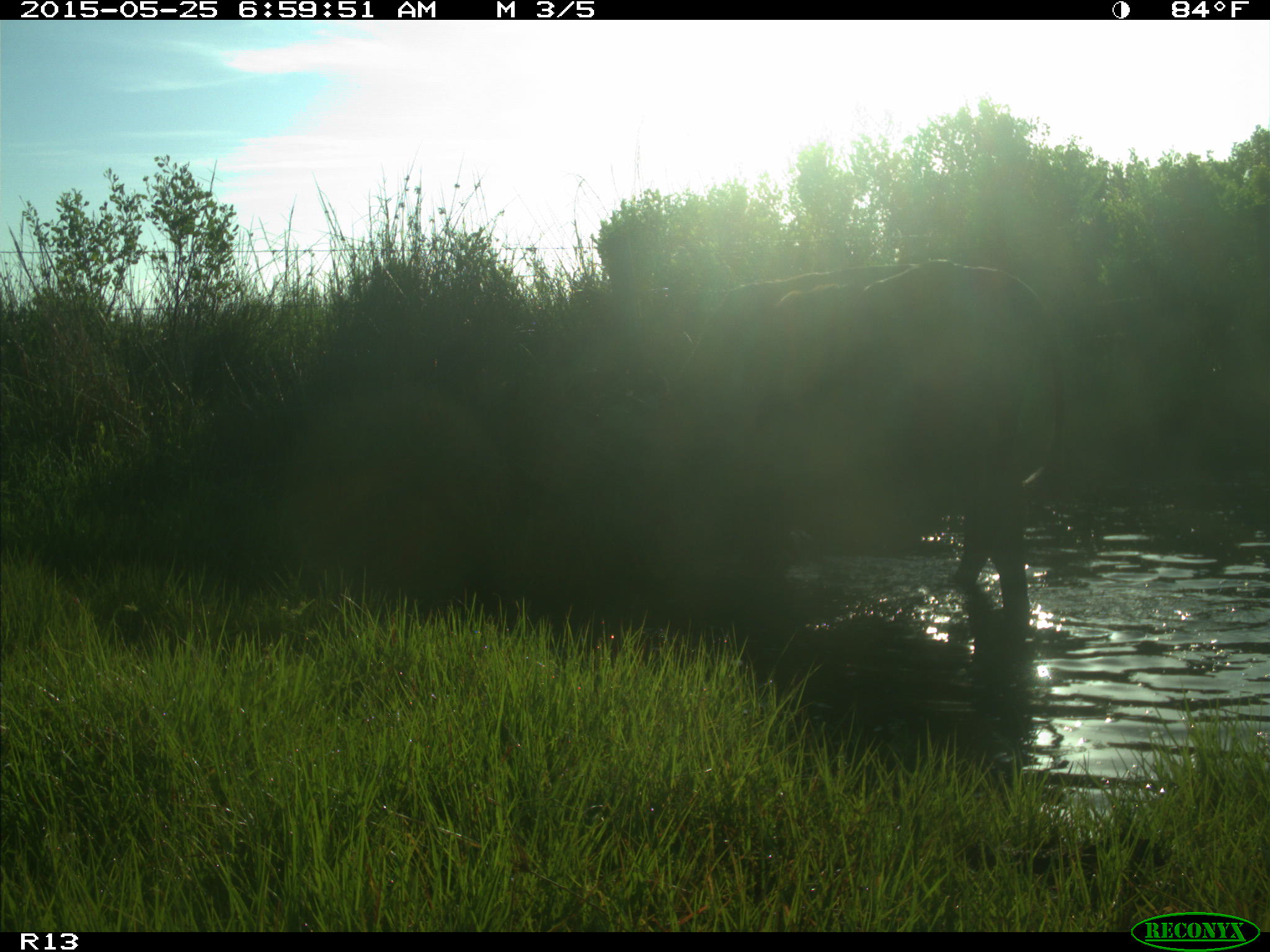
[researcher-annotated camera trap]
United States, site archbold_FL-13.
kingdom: Animalia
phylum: Chordata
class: Mammalia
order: Artiodactyla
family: Bovidae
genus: Bos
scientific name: Bos taurus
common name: domestic cow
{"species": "Bos taurus (domestic cow)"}